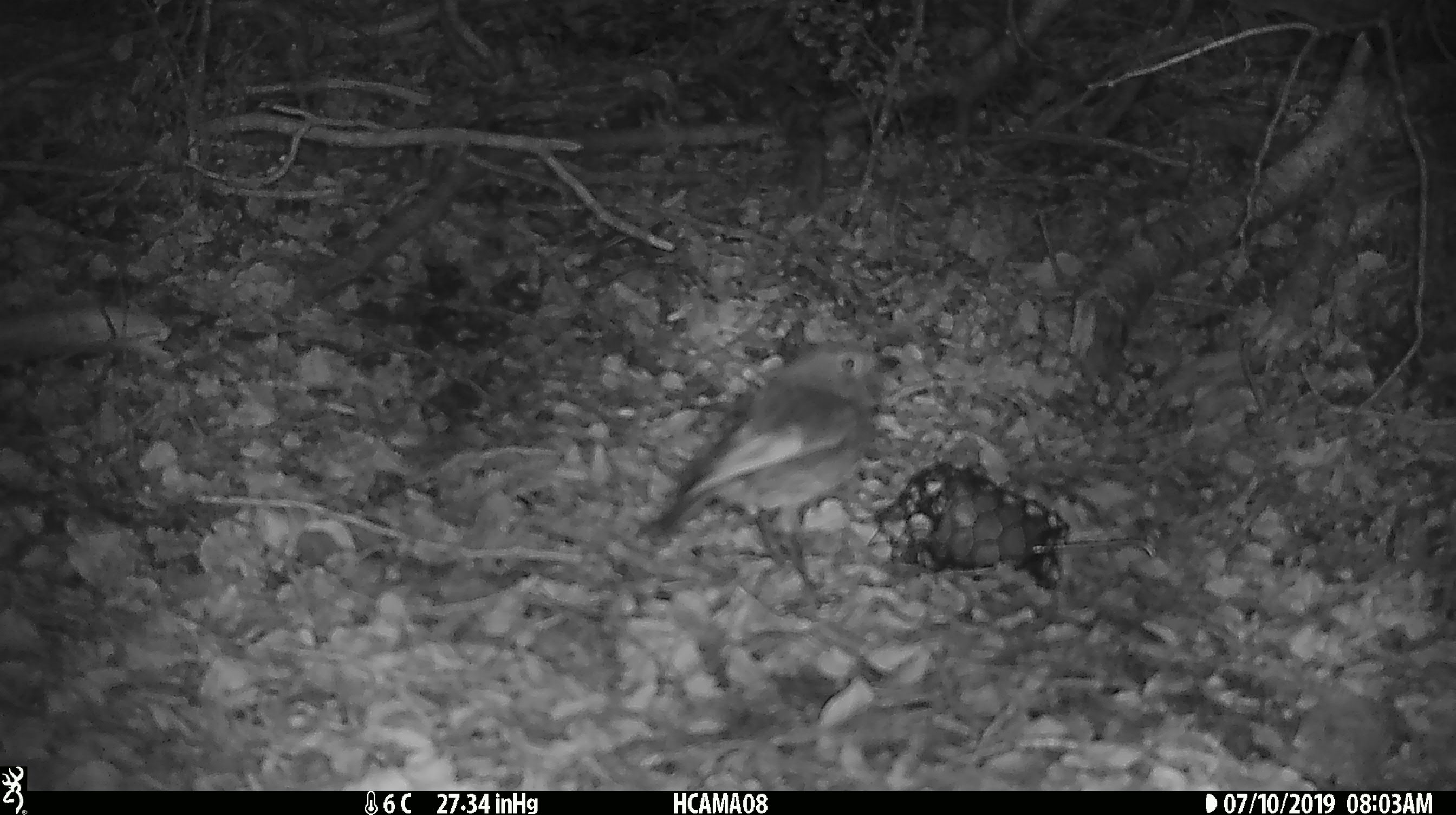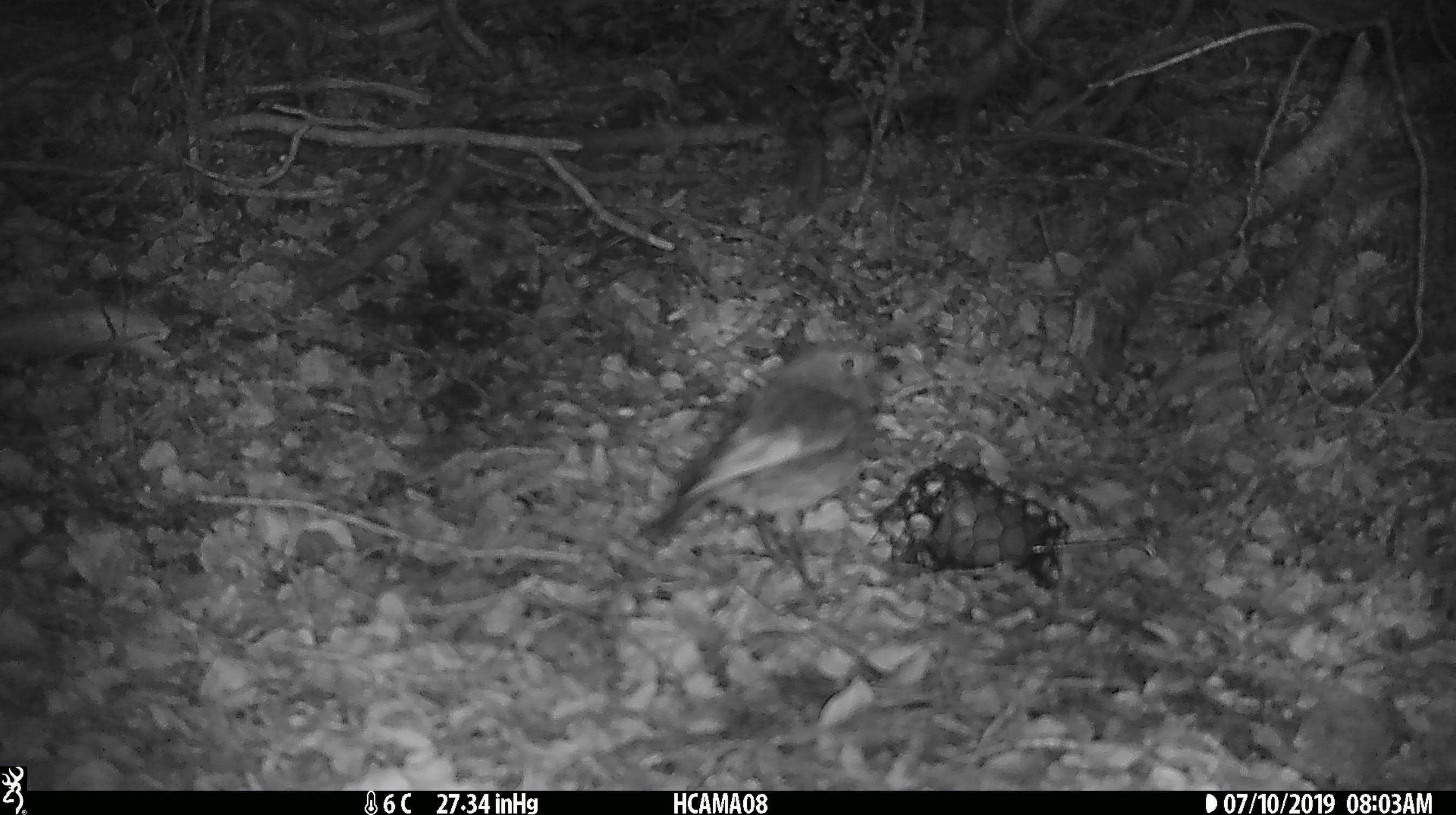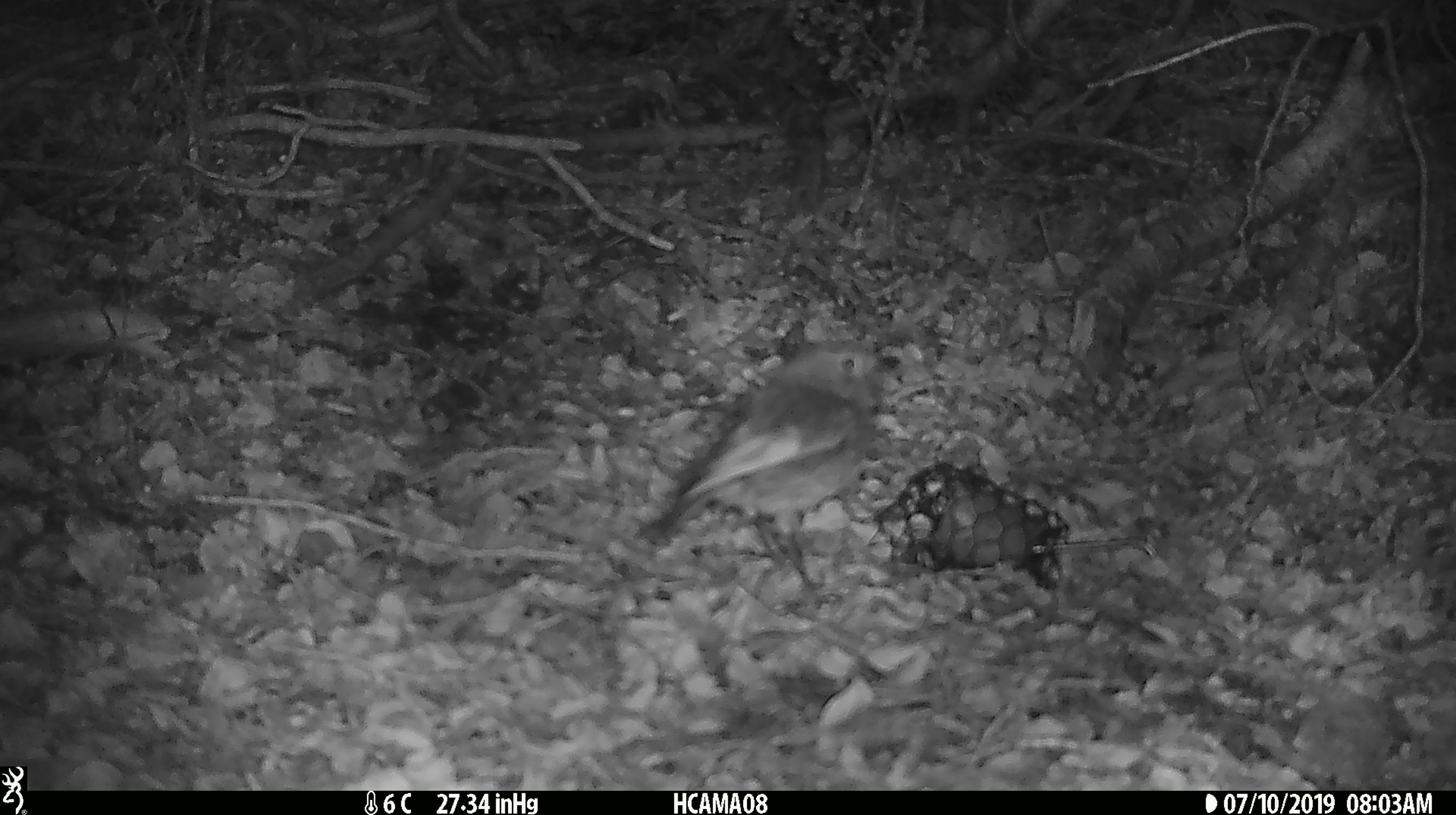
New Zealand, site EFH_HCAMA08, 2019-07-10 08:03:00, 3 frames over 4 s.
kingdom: Animalia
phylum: Chordata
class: Aves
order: Passeriformes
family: Petroicidae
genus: Petroica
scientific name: Petroica australis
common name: new zealand robin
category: robin